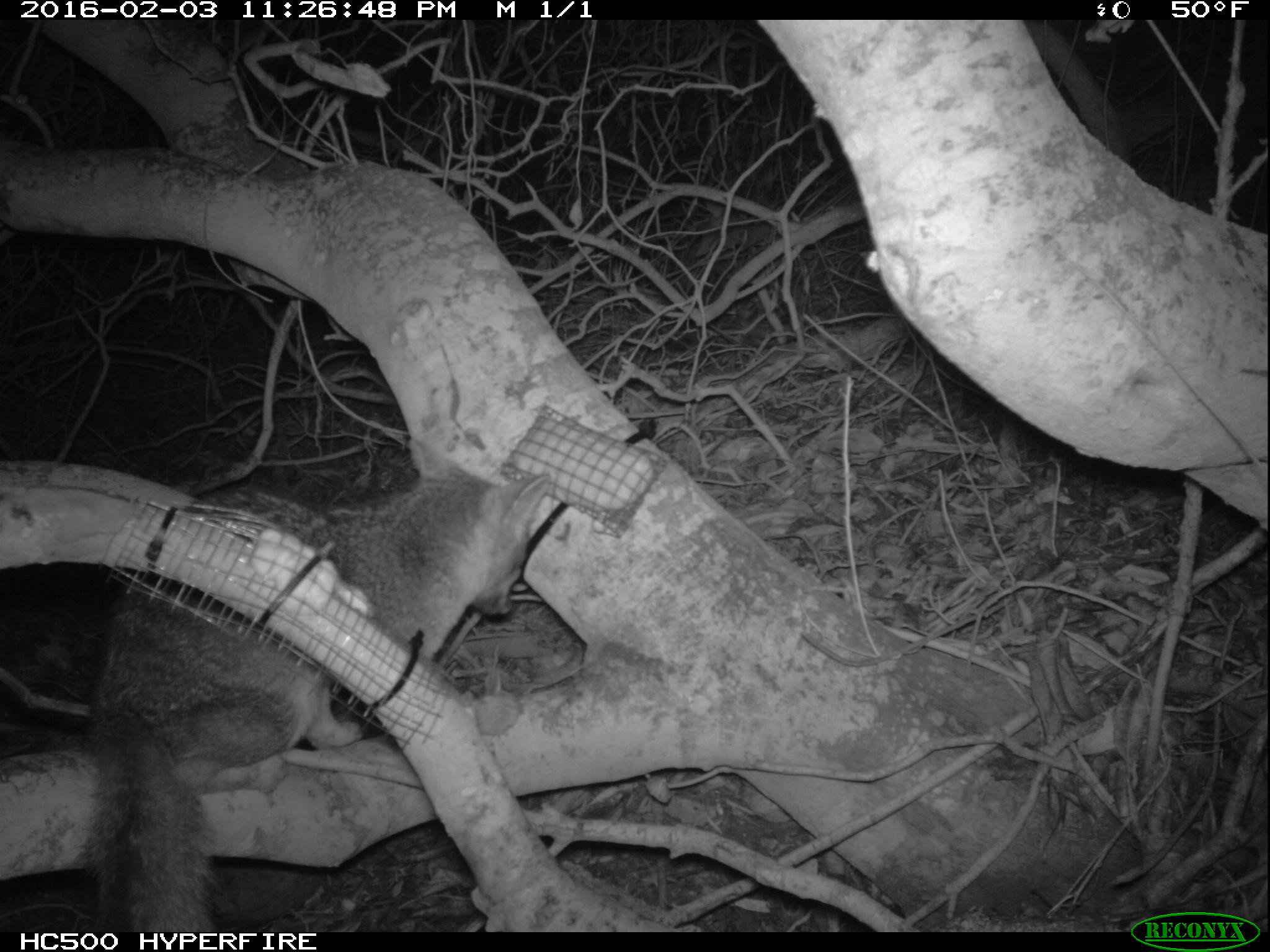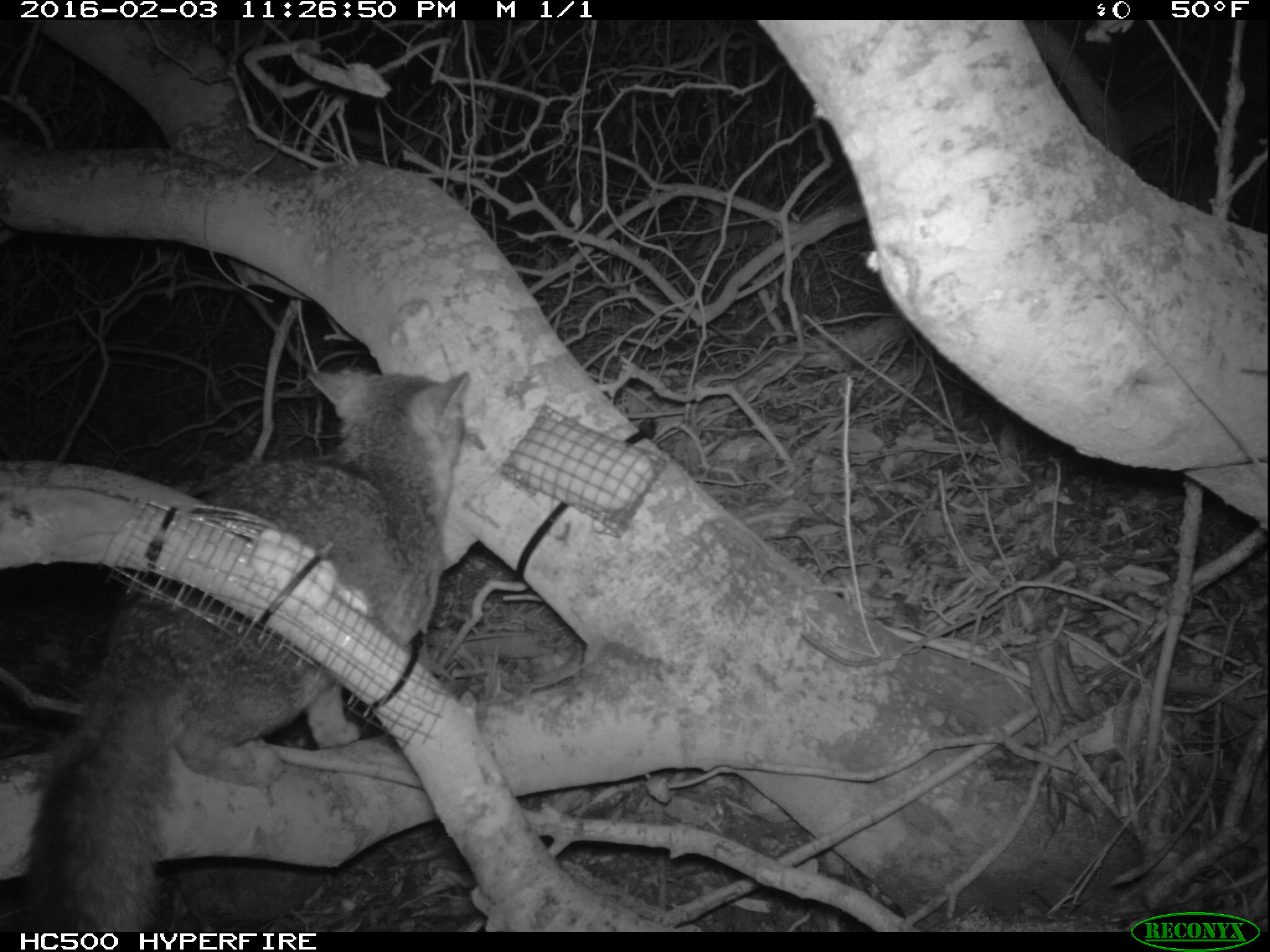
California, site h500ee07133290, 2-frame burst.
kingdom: Animalia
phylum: Chordata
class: Mammalia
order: Carnivora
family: Canidae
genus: Urocyon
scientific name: Urocyon littoralis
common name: island fox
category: fox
Fox (island fox) (Urocyon littoralis).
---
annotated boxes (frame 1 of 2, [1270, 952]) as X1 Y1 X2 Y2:
fox: 76 433 549 928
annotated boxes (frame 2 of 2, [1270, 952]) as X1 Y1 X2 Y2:
fox: 13 358 471 932